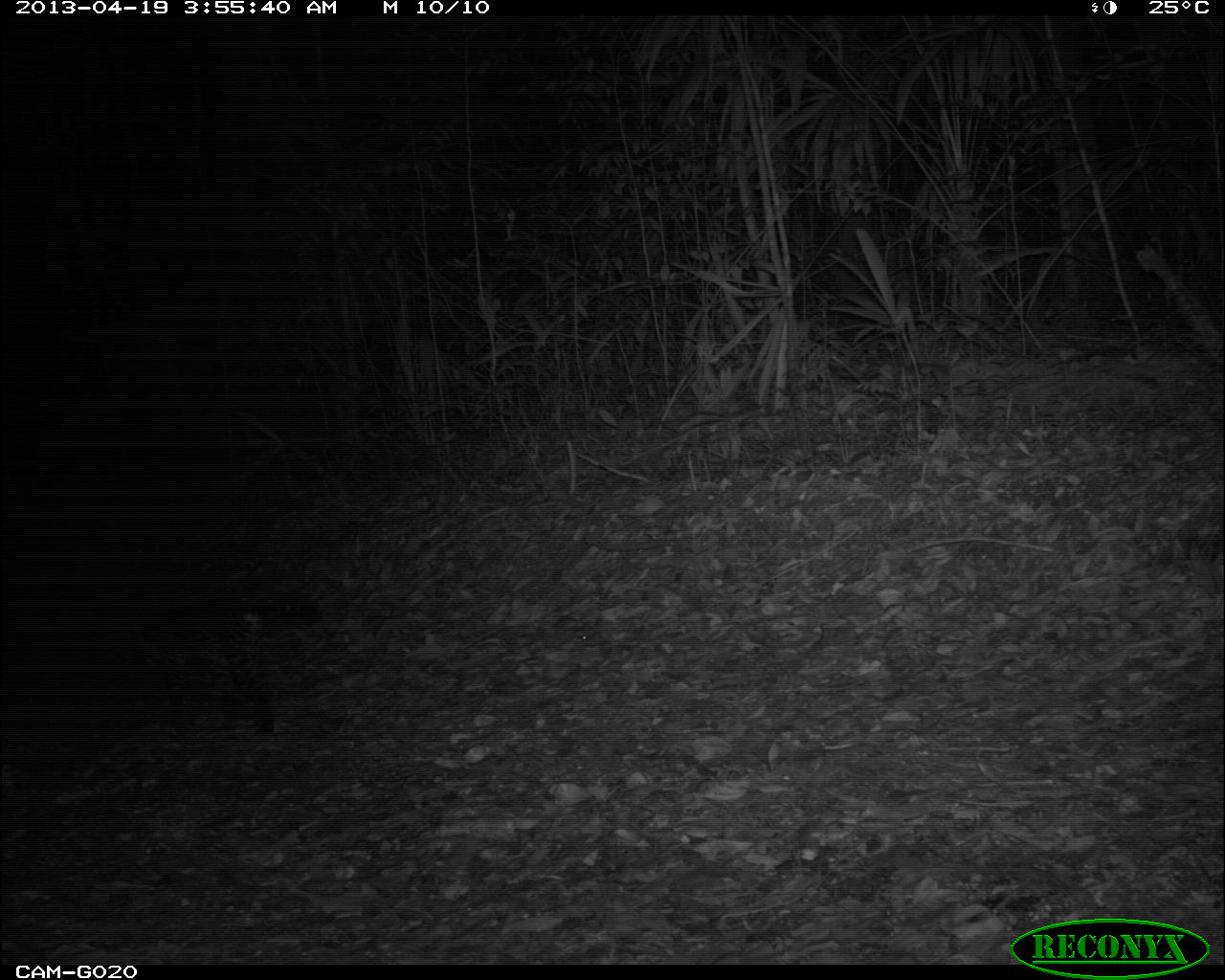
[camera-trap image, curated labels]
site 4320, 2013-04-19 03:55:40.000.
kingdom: Animalia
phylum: Chordata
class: Mammalia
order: Carnivora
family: Felidae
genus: Leopardus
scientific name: Leopardus pardalis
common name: ocelot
Leopardus pardalis (ocelot), count 1, sex female.